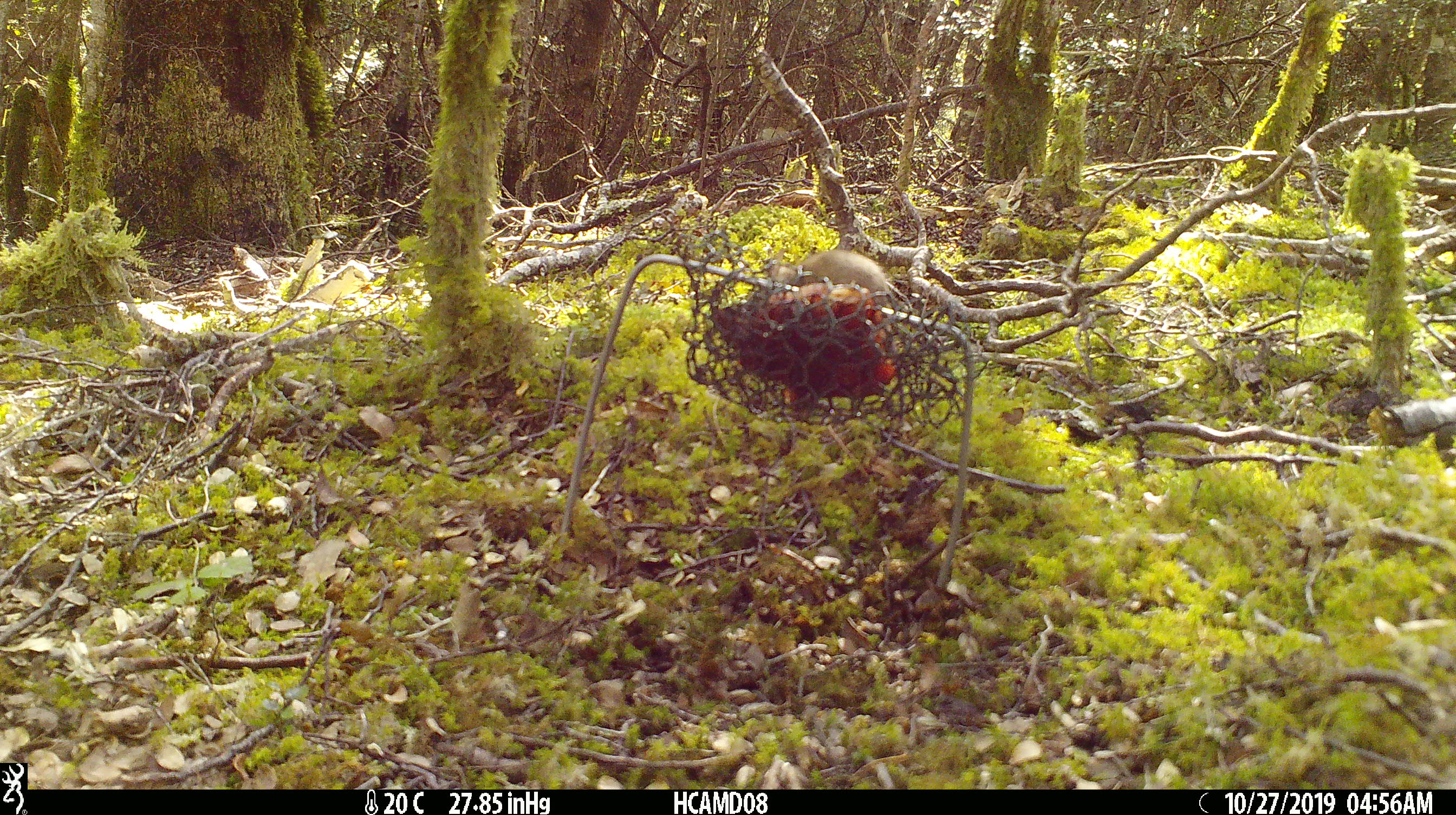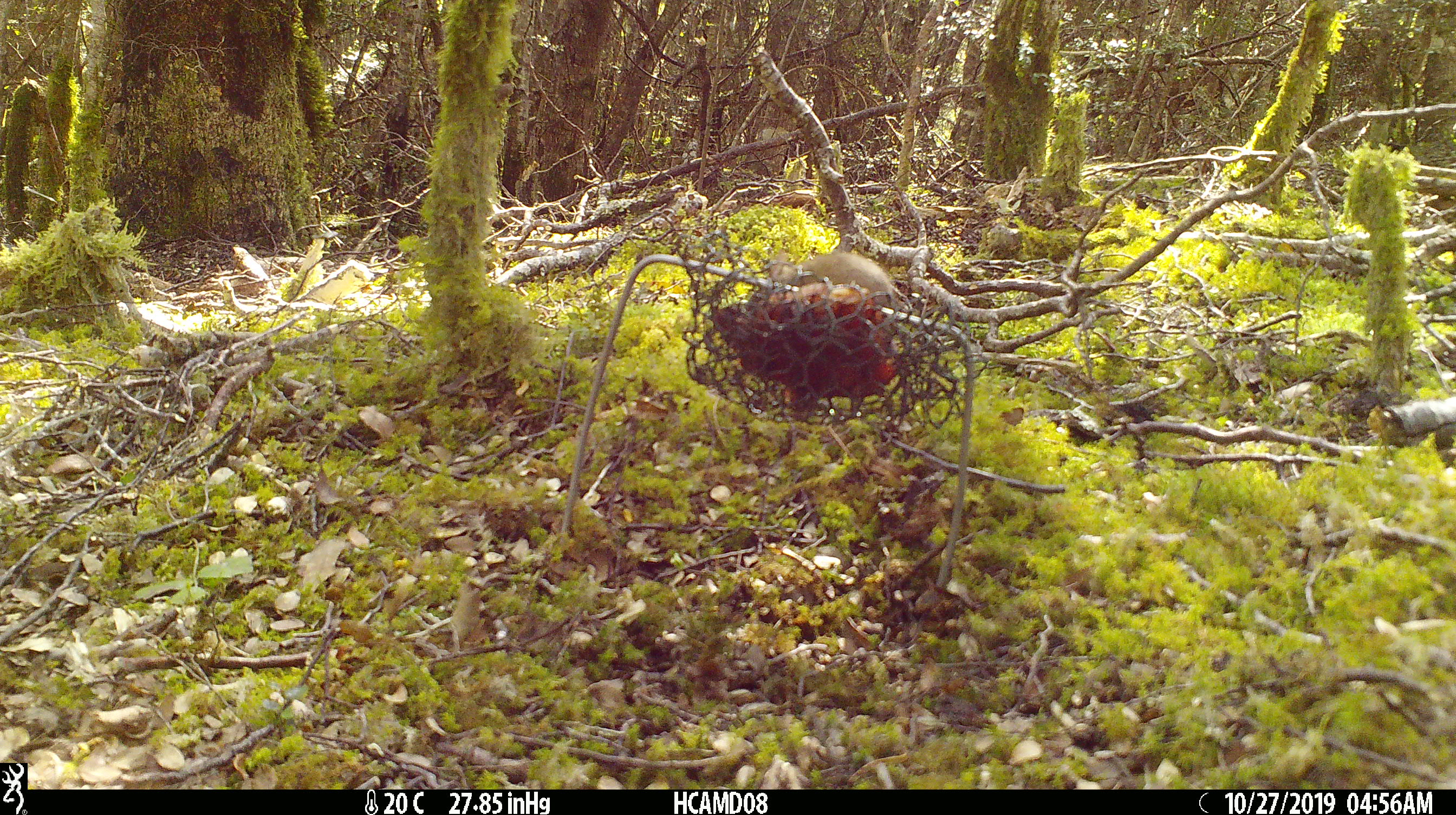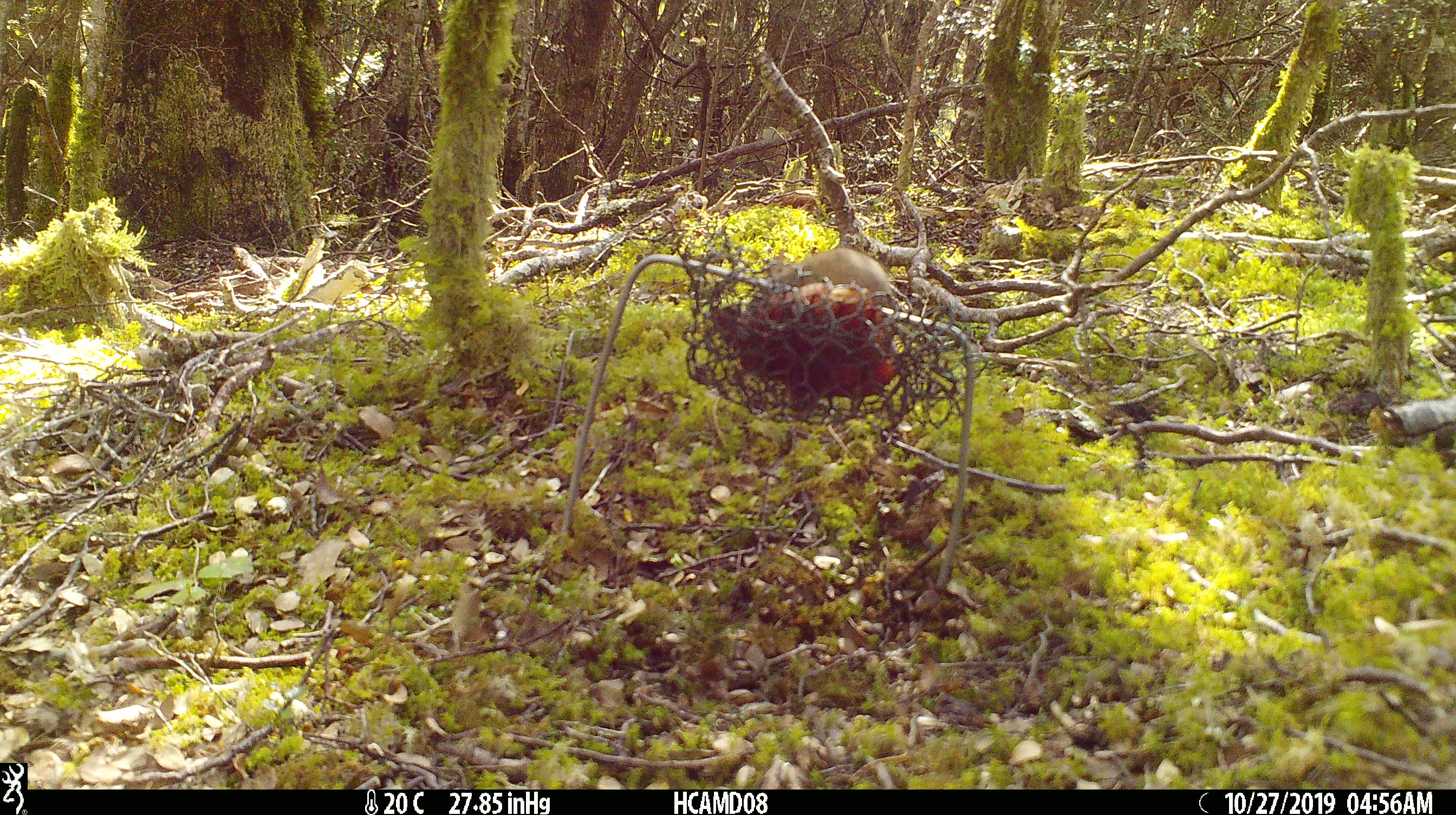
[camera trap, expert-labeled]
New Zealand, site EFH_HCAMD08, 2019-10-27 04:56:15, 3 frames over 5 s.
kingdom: Animalia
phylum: Chordata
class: Mammalia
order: Rodentia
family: Muridae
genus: Mus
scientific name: Mus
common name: mouse